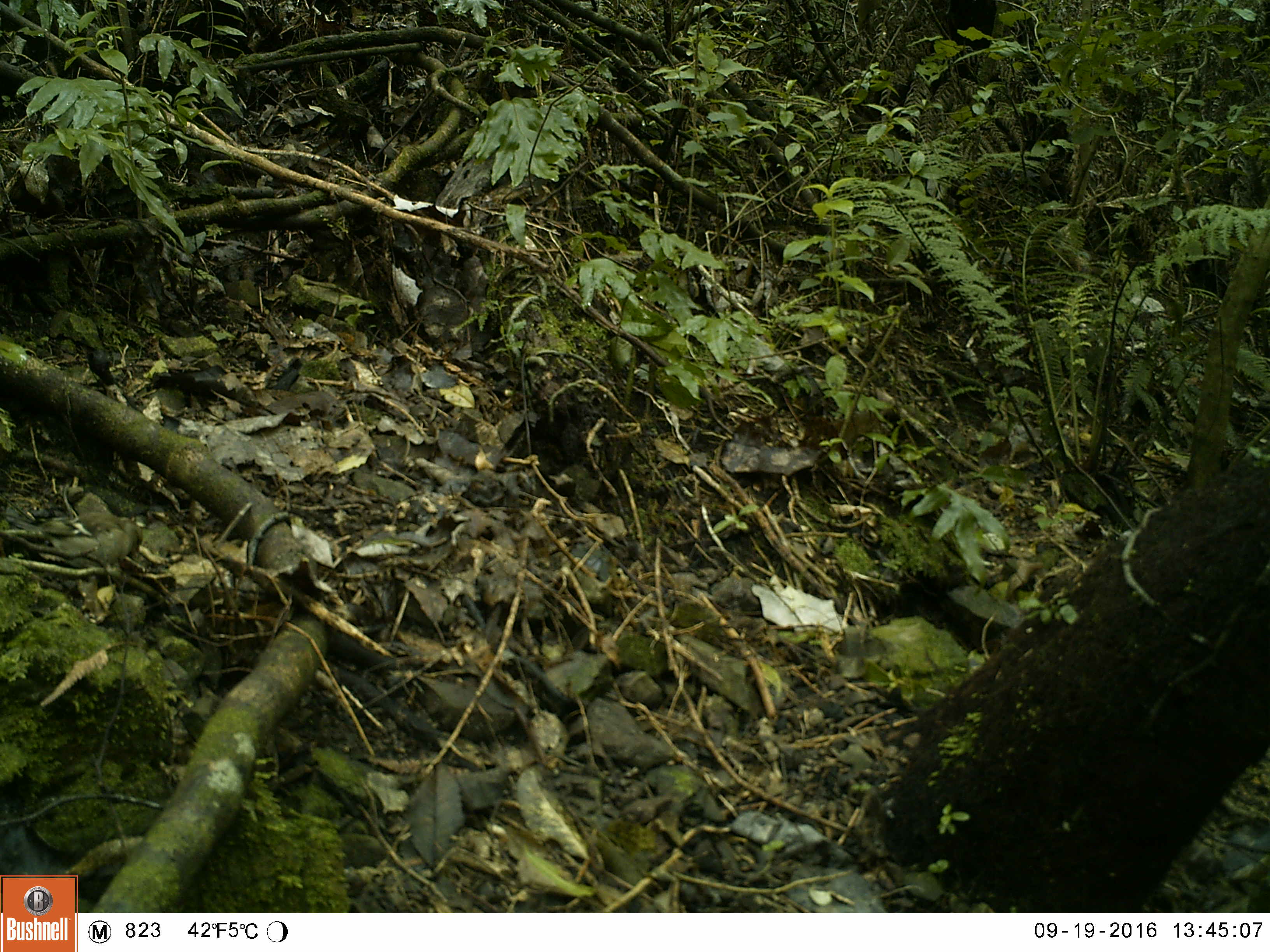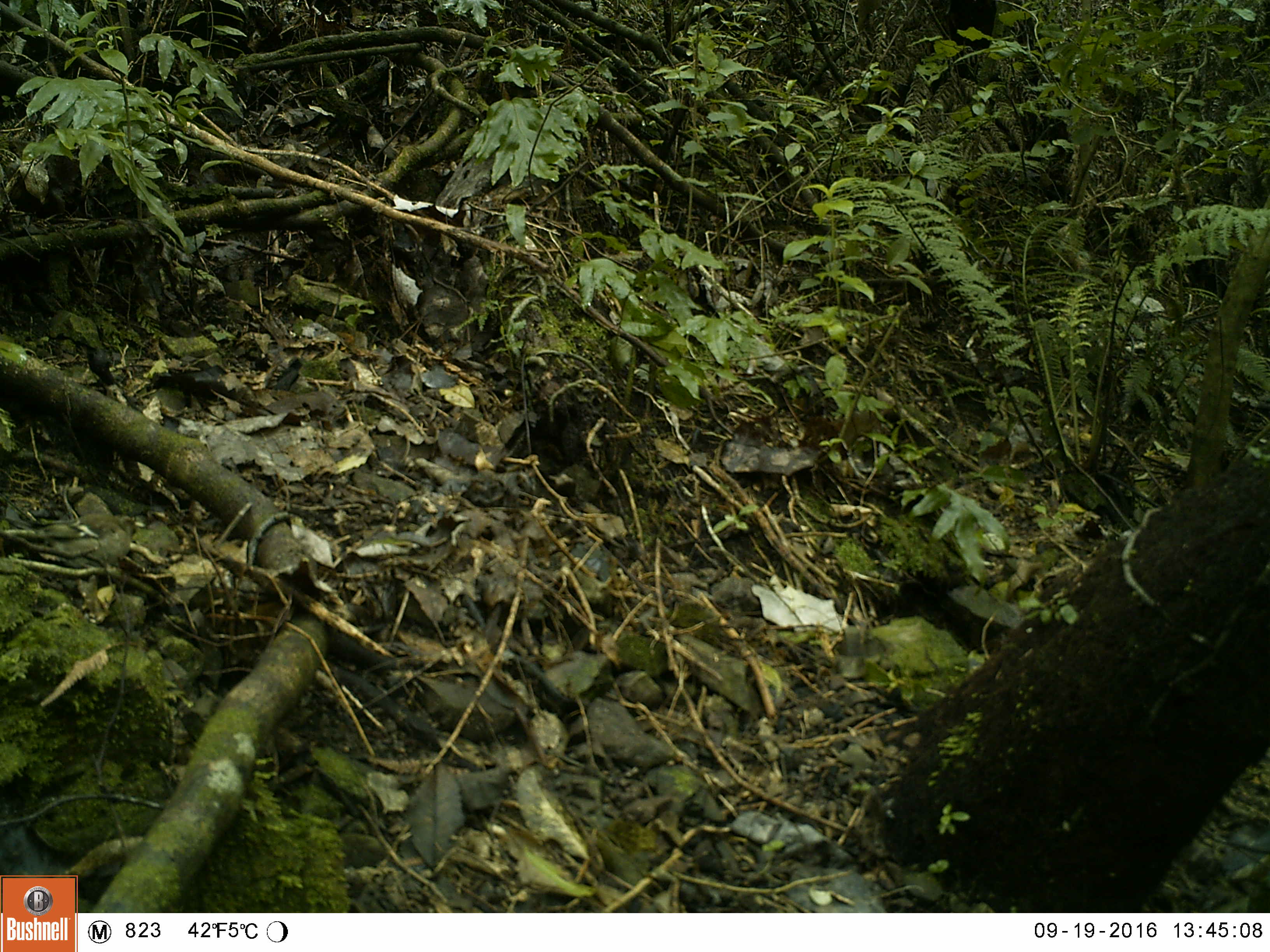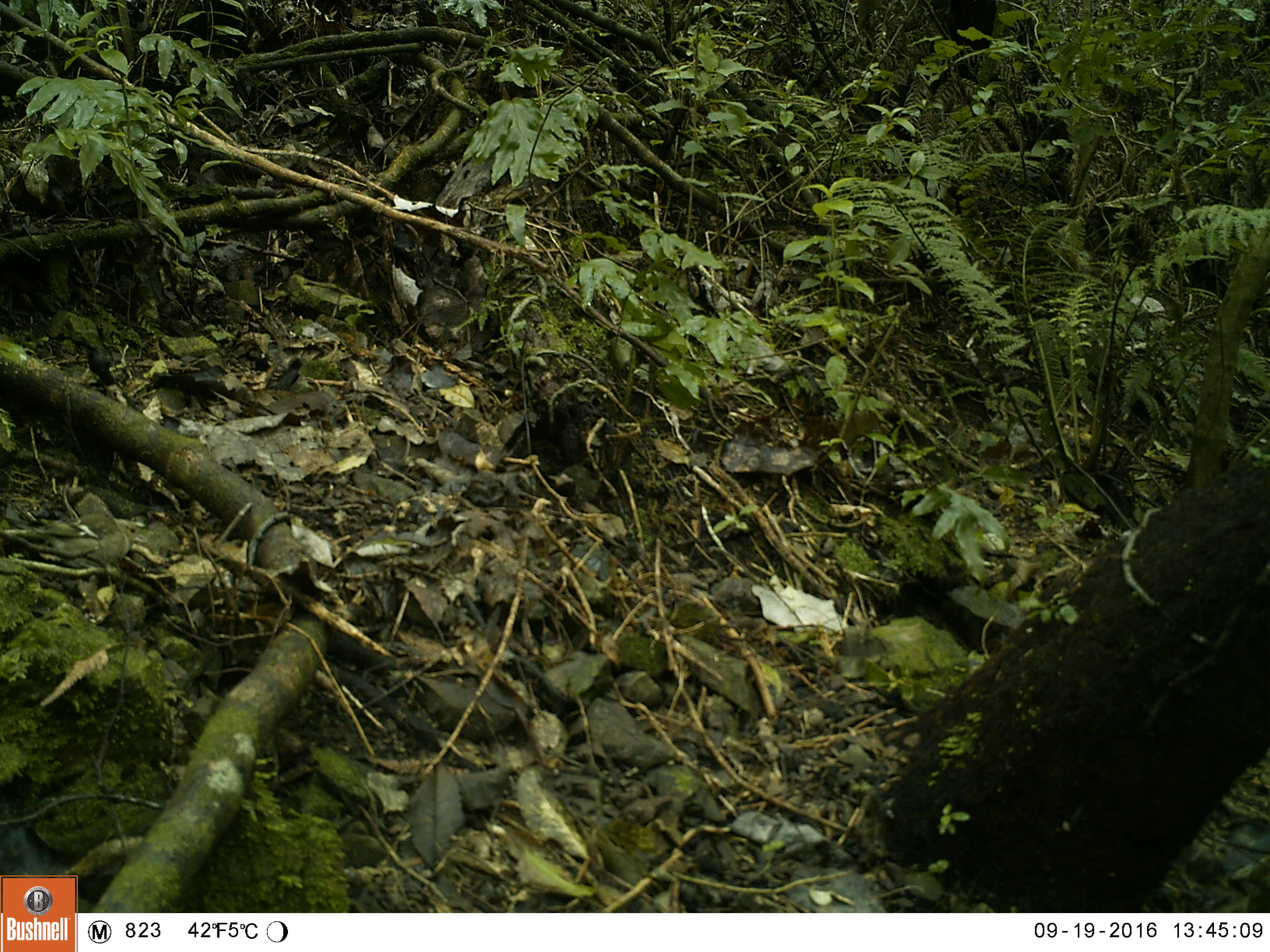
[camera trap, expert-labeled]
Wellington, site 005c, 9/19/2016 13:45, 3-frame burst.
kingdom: Animalia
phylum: Chordata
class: Aves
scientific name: Aves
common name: bird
Bird (Aves).